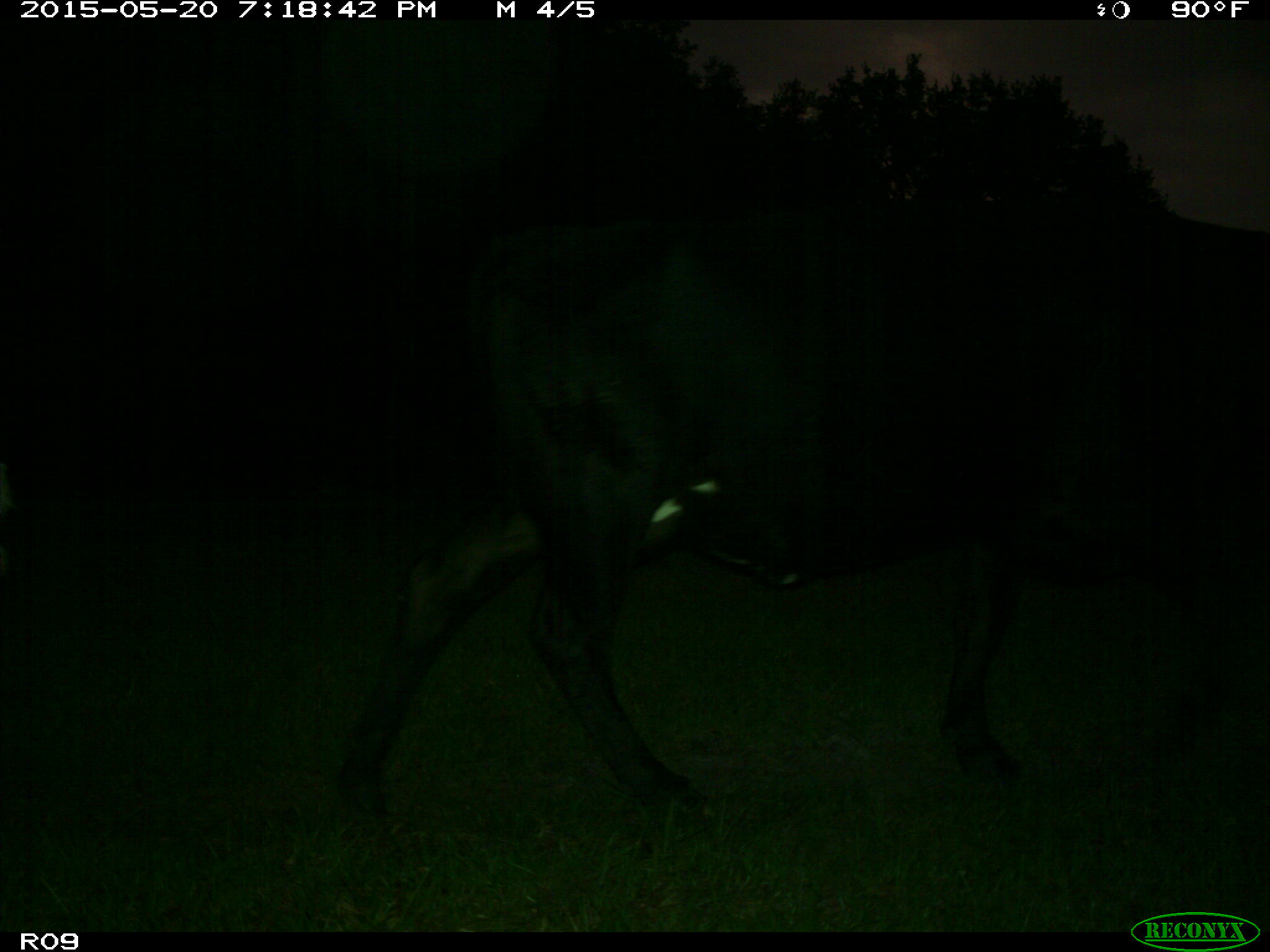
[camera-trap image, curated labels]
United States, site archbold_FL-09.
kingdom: Animalia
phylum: Chordata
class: Mammalia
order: Artiodactyla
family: Bovidae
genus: Bos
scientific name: Bos taurus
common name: domestic cow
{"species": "Bos taurus (domestic cow)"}